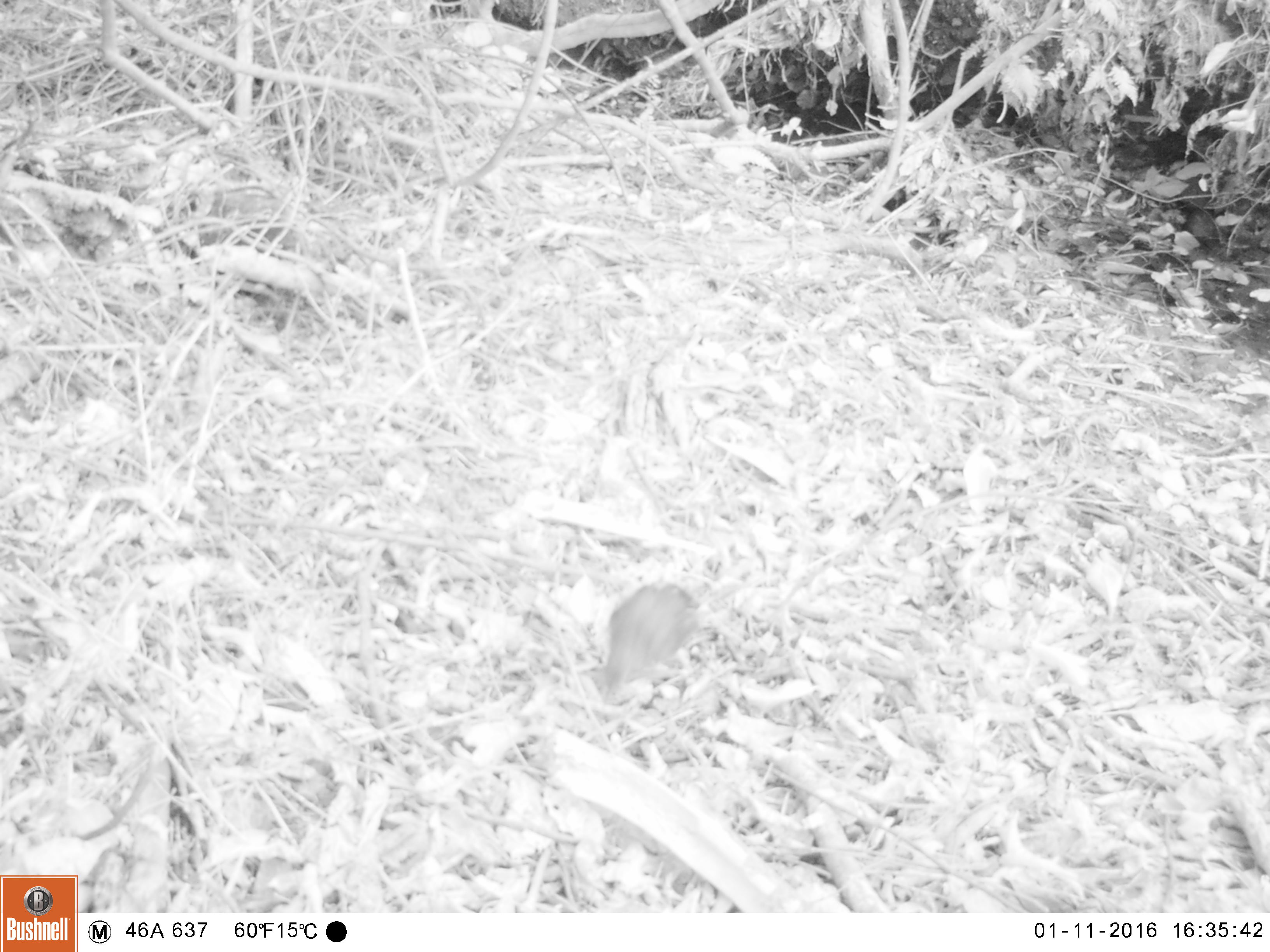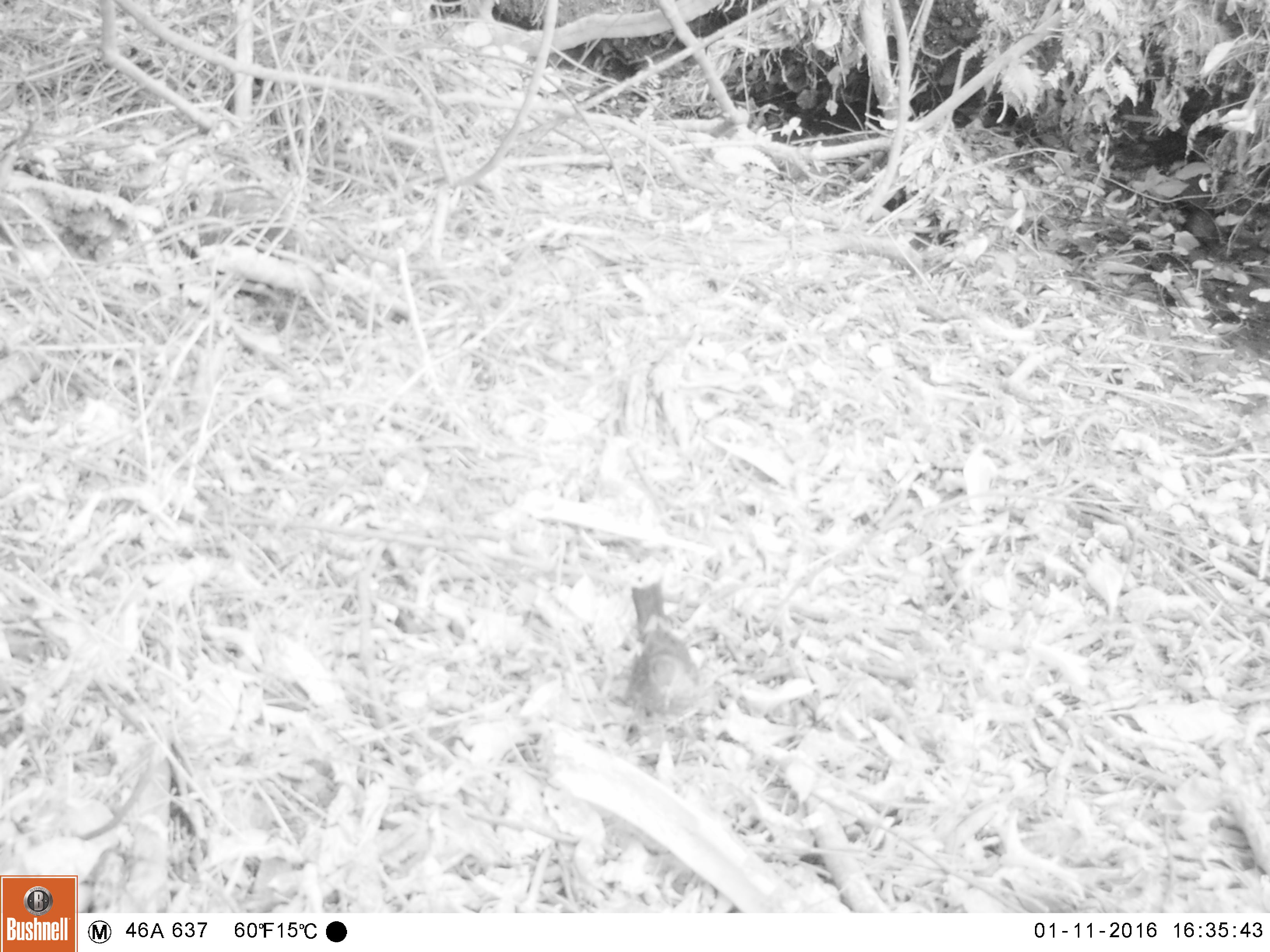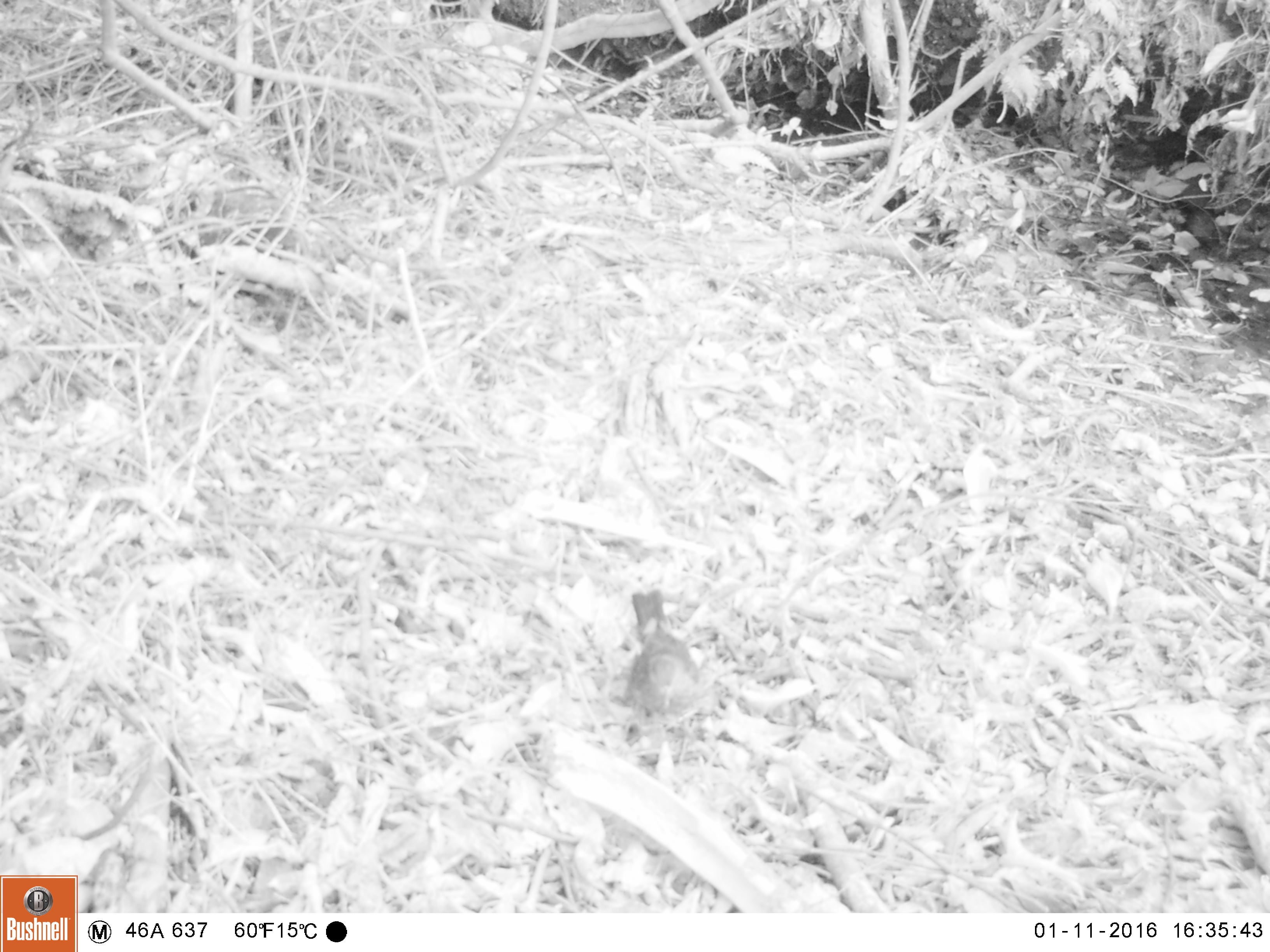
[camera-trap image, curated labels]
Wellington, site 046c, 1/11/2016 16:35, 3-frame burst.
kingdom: Animalia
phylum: Chordata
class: Aves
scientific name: Aves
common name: bird